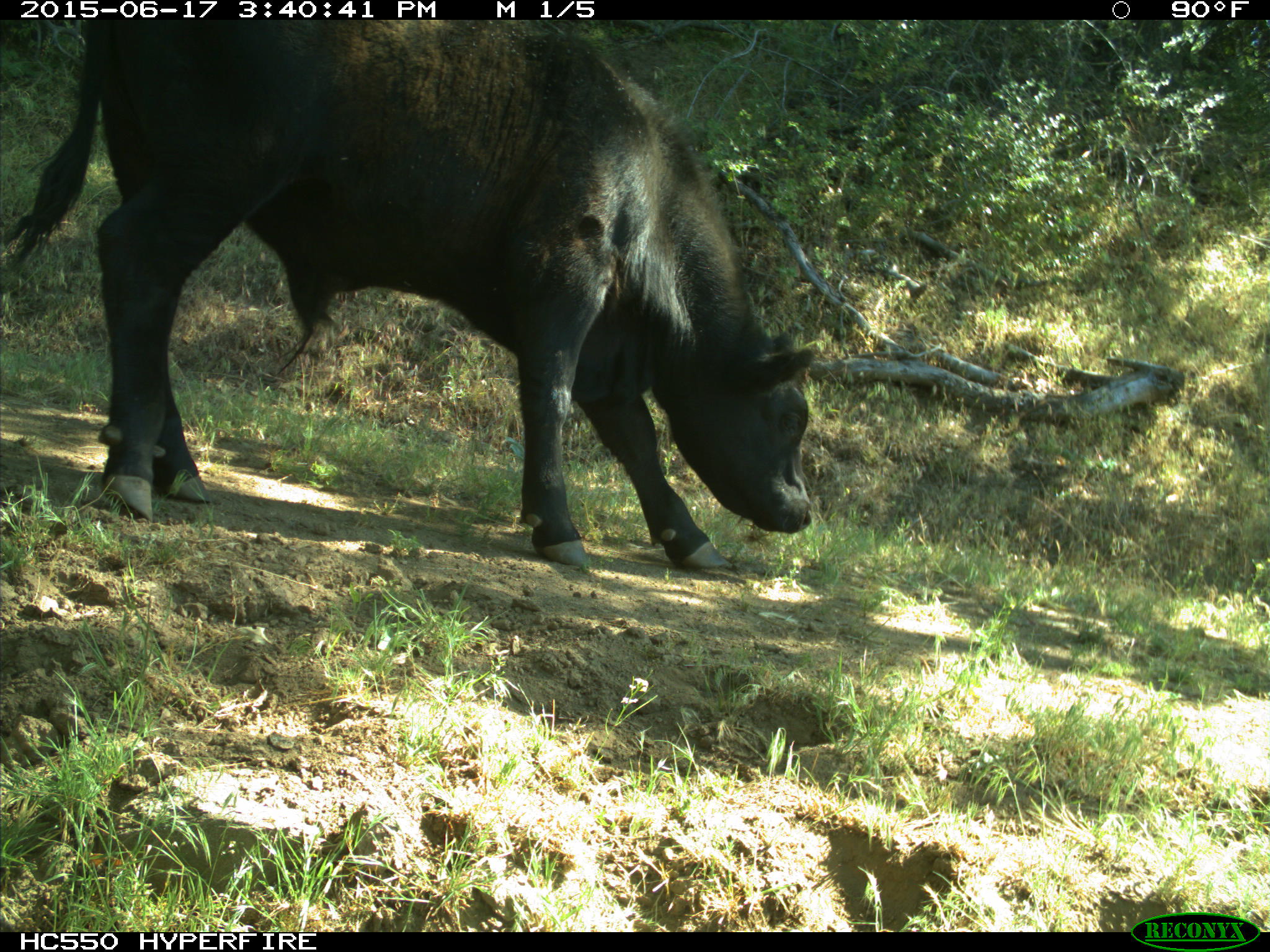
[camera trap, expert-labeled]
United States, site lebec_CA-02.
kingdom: Animalia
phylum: Chordata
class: Mammalia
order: Artiodactyla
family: Bovidae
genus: Bos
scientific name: Bos taurus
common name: domestic cow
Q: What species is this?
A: Bos taurus (domestic cow).